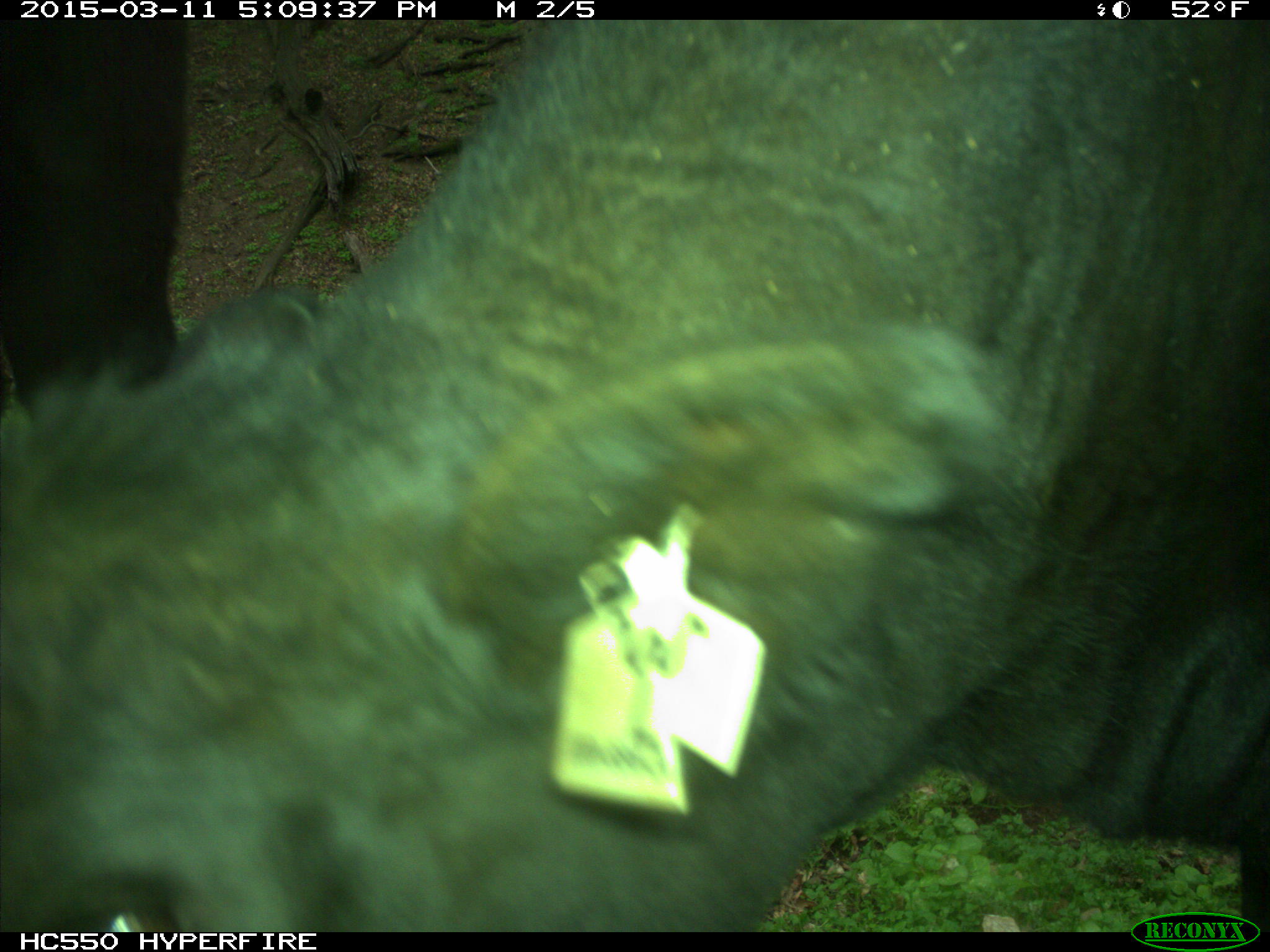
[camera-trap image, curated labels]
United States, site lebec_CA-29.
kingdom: Animalia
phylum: Chordata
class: Mammalia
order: Artiodactyla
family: Bovidae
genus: Bos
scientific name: Bos taurus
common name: domestic cow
Bos taurus (domestic cow).